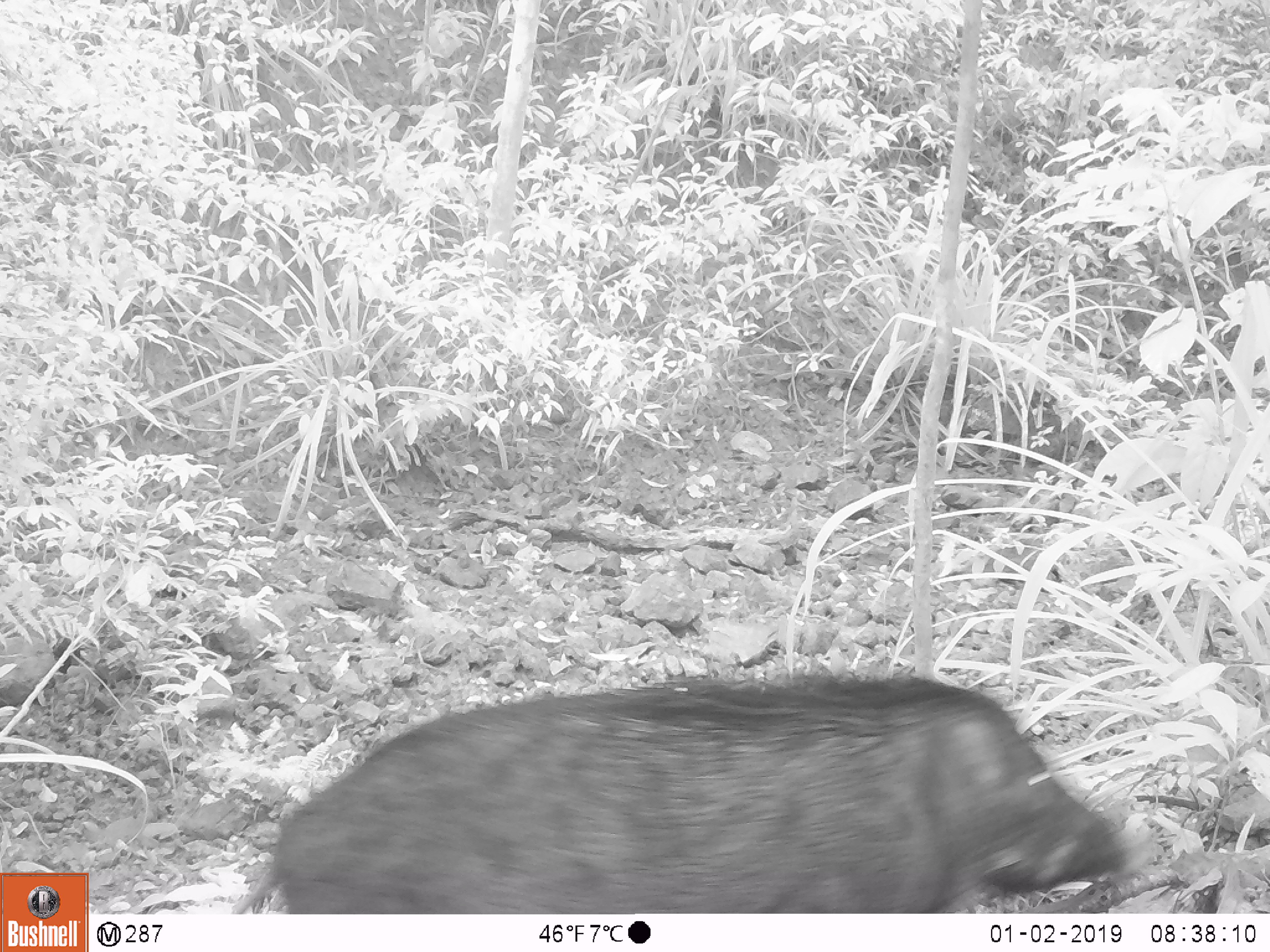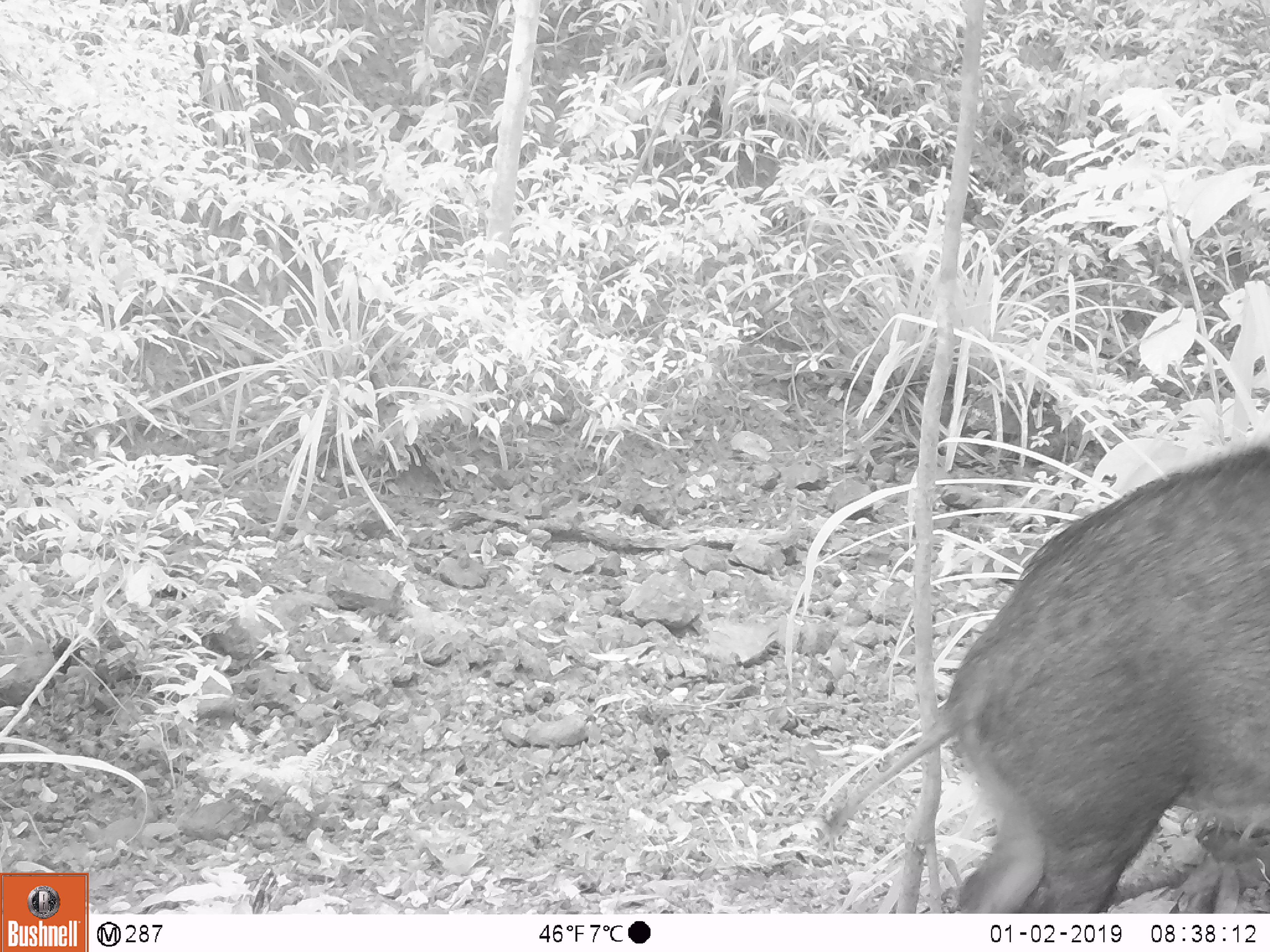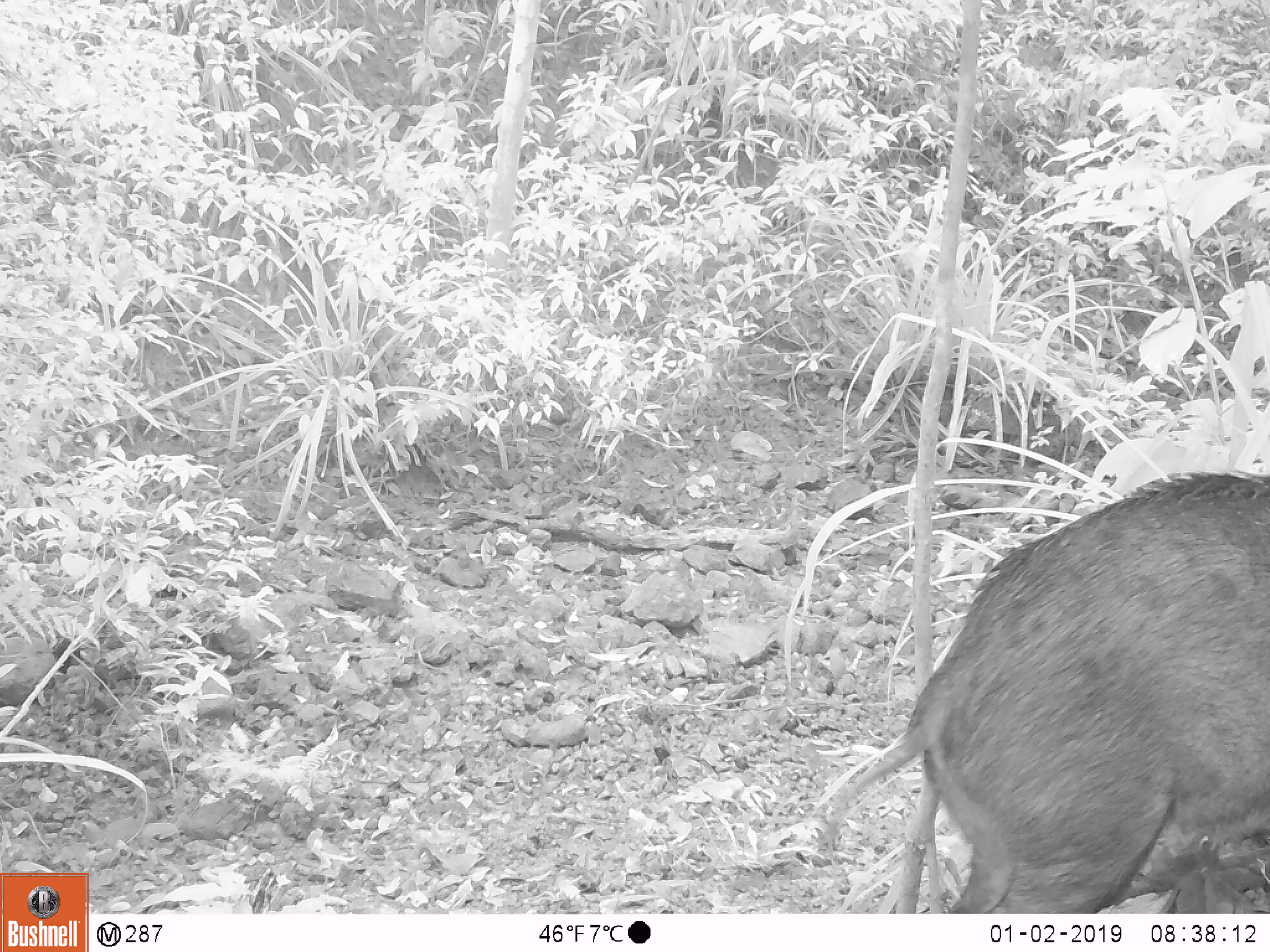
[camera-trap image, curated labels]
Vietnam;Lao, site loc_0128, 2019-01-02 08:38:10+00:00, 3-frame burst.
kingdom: Animalia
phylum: Chordata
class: Mammalia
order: Artiodactyla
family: Suidae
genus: Sus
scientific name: Sus scrofa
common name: eurasian wild pig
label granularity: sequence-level